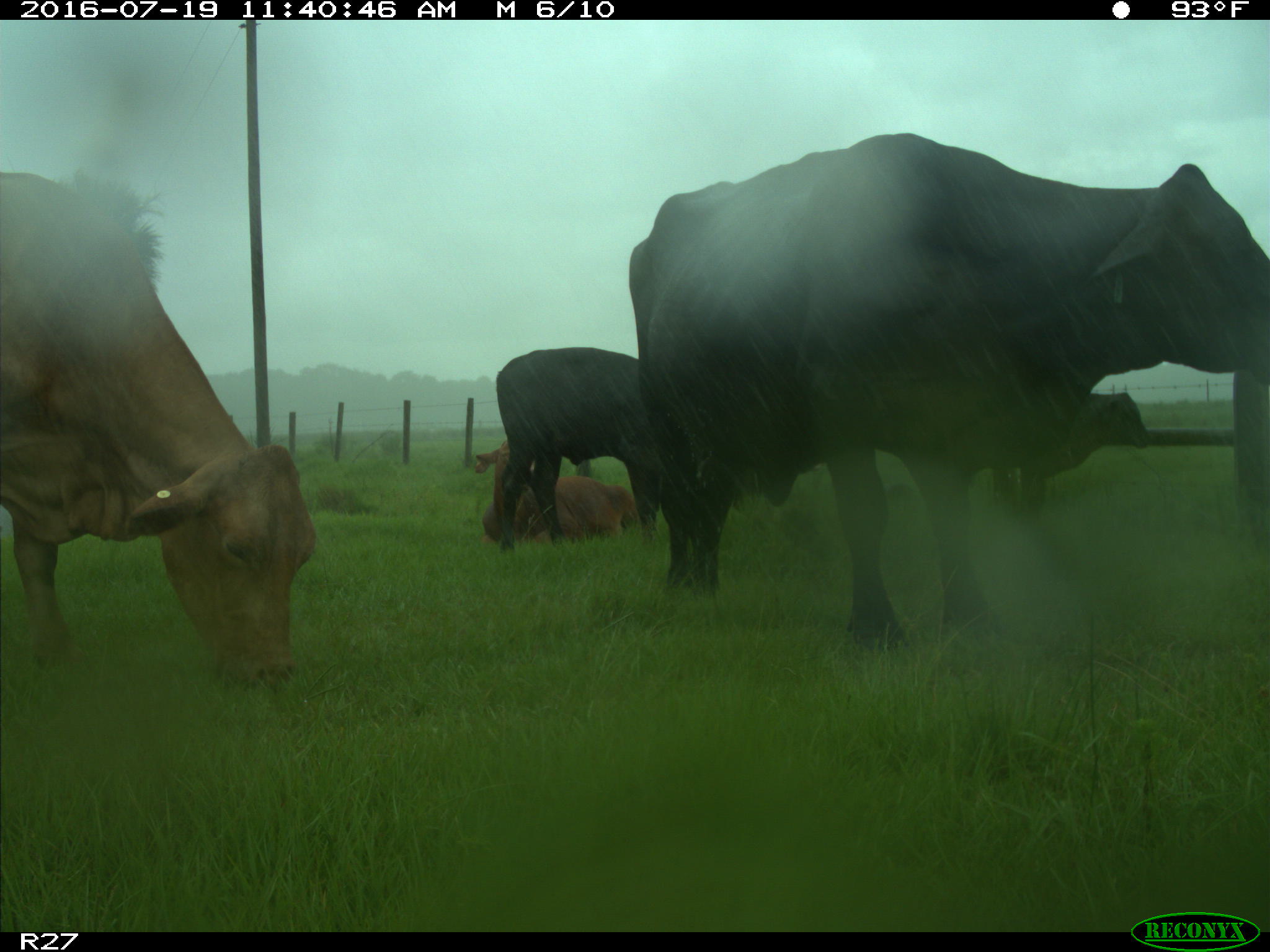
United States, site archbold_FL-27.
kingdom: Animalia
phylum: Chordata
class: Mammalia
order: Artiodactyla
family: Bovidae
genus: Bos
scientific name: Bos taurus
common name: domestic cow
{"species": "Bos taurus (domestic cow)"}